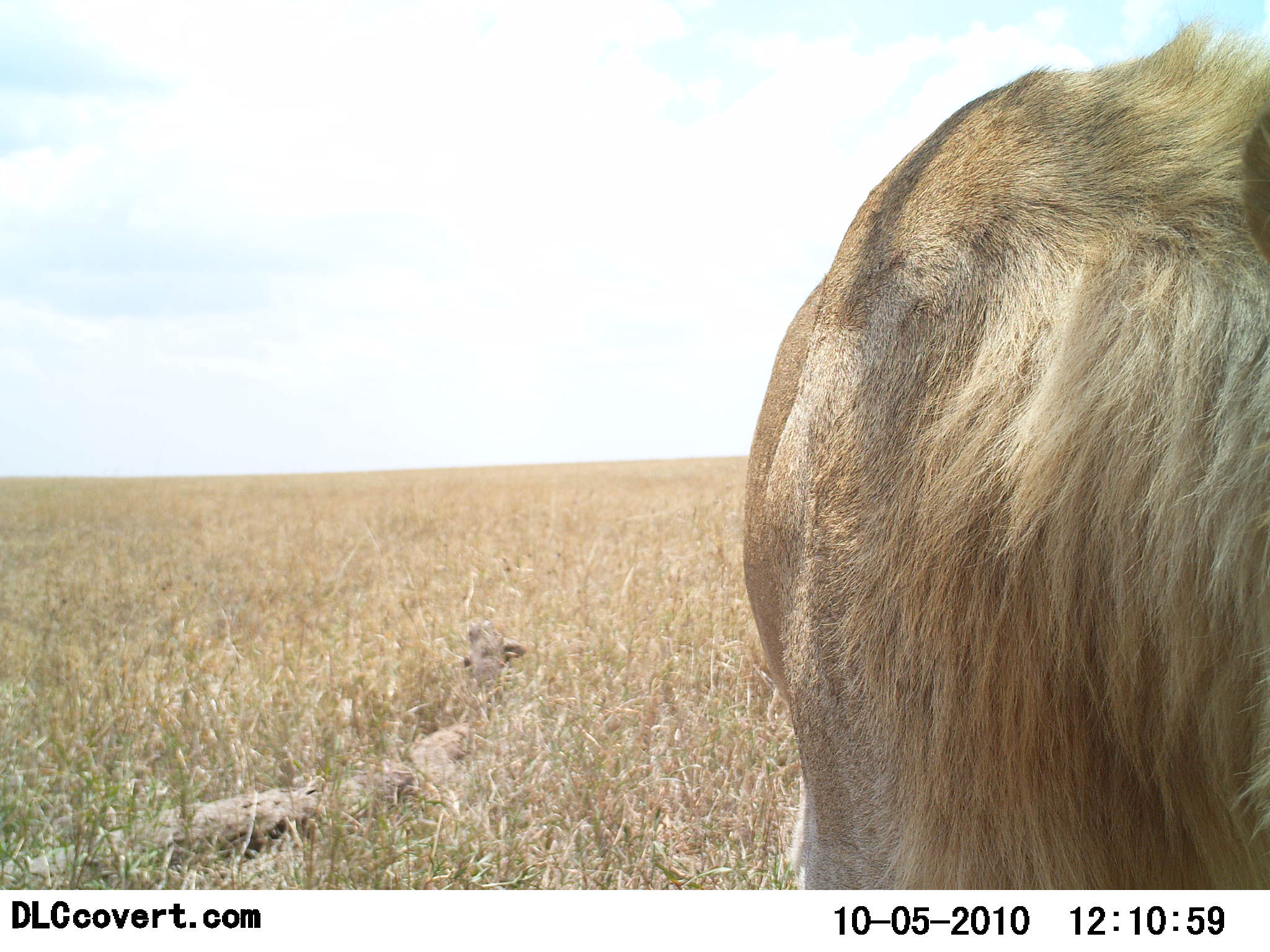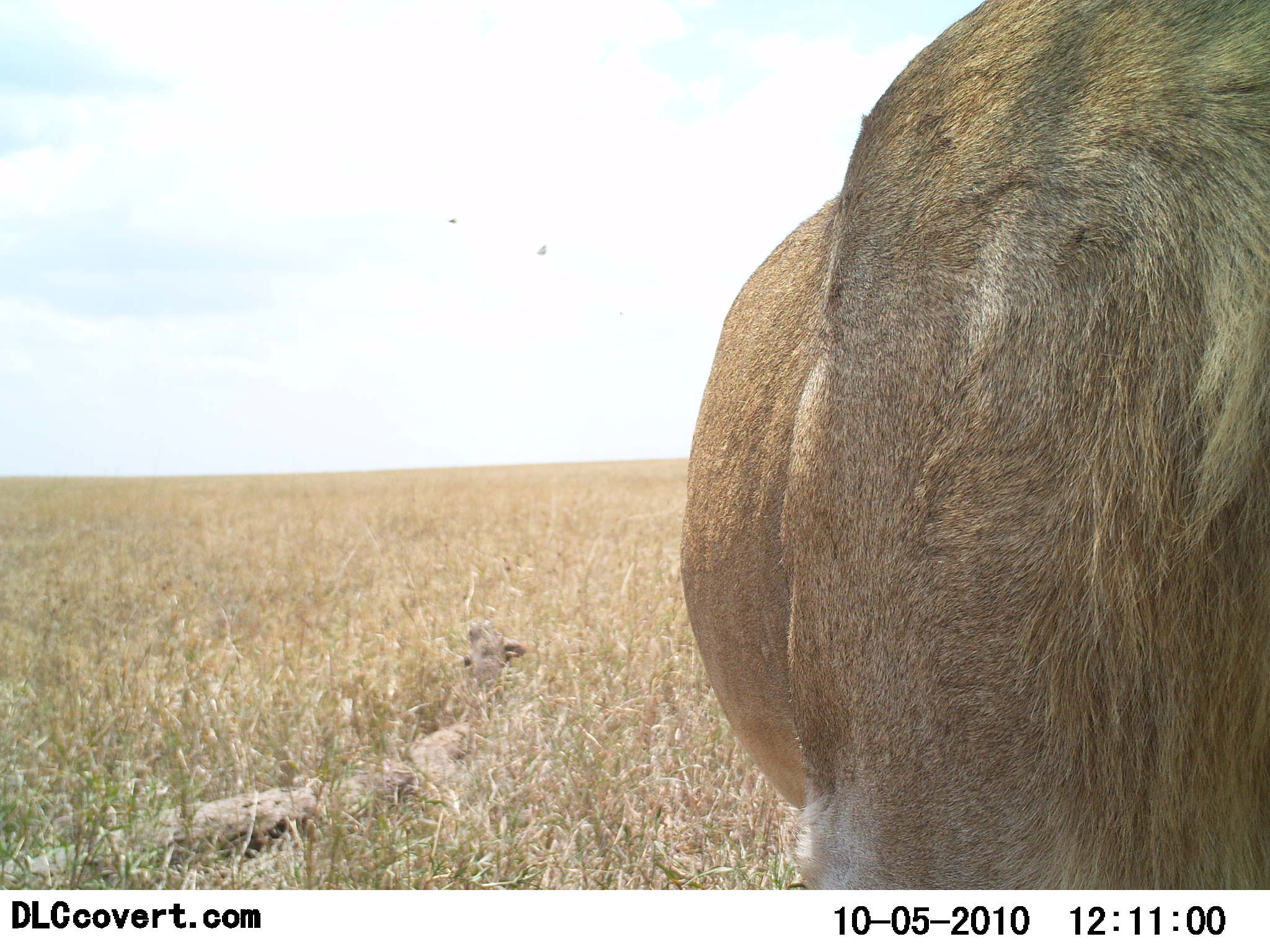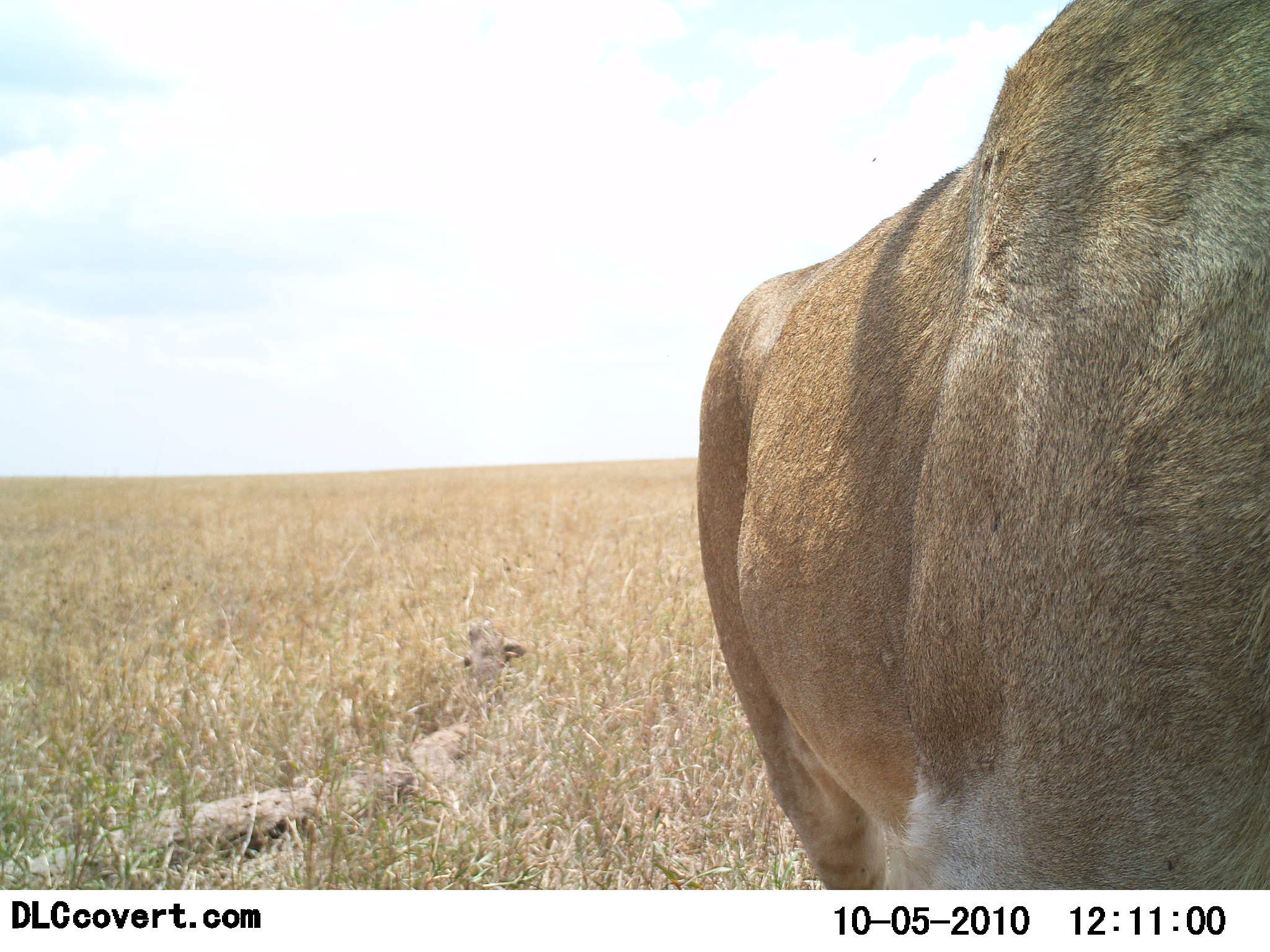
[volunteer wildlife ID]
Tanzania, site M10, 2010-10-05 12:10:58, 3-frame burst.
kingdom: Animalia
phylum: Chordata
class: Mammalia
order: Carnivora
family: Felidae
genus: Panthera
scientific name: Panthera leo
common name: lion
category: lionmale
Lionmale (lion) (Panthera leo), count 1. Behavior (volunteer vote fractions): standing 78%, resting 11%, moving 22%, interacting 22%. Young present (vote fraction): 0%. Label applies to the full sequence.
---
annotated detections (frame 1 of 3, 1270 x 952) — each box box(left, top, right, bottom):
animal: box(740, 13, 1269, 891)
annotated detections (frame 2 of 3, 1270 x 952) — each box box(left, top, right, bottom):
animal: box(677, 1, 1269, 891)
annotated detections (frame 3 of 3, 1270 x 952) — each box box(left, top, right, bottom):
animal: box(695, 1, 1269, 891)